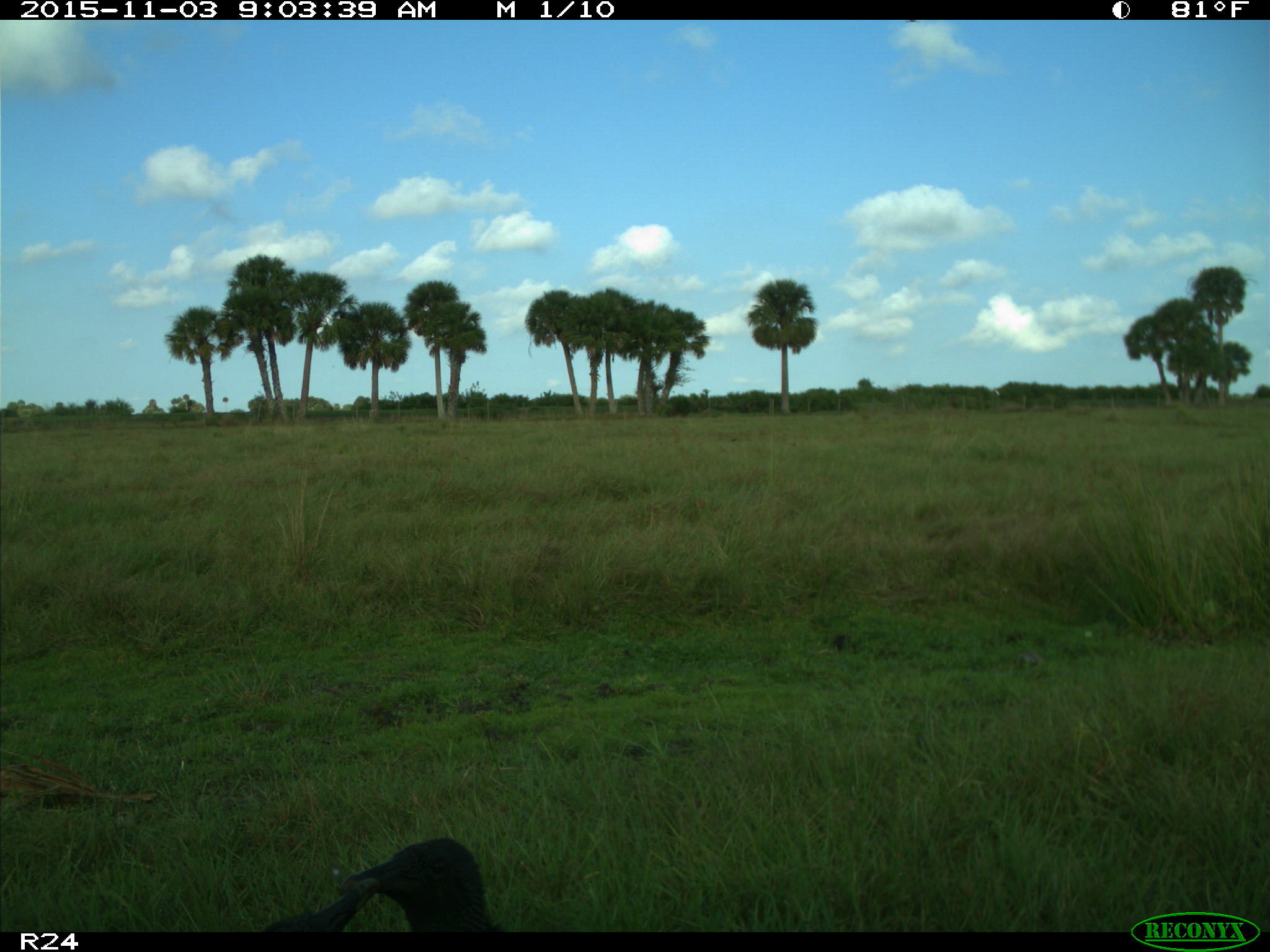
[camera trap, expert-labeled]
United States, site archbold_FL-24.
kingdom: Animalia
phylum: Chordata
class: Aves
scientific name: Aves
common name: birds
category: unidentified bird